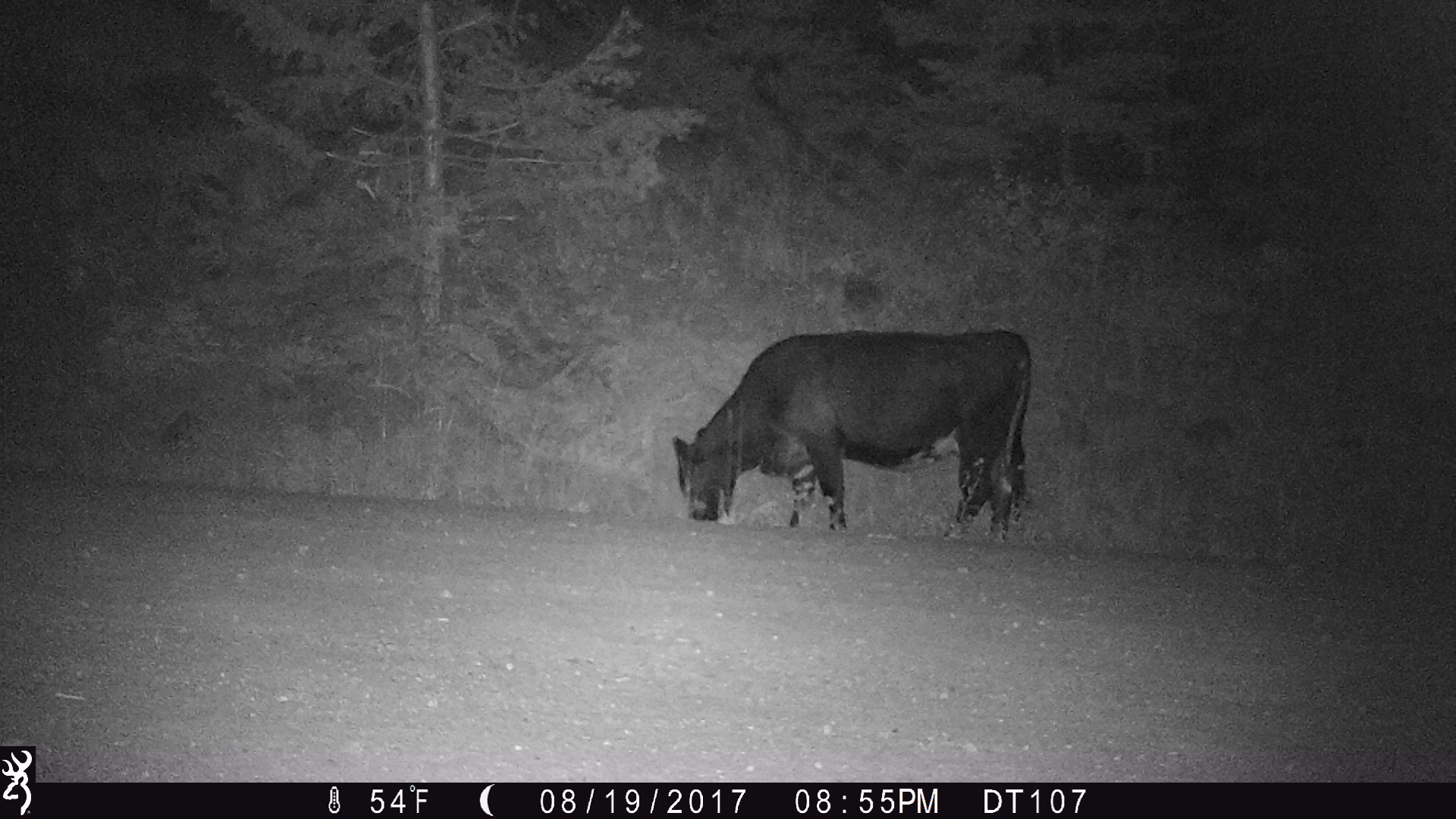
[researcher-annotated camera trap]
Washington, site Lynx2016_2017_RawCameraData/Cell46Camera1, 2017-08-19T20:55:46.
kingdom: Animalia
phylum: Chordata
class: Mammalia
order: Artiodactyla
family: Bovidae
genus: Bos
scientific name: Bos taurus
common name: domestic cattle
Domestic cattle (Bos taurus). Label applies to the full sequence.